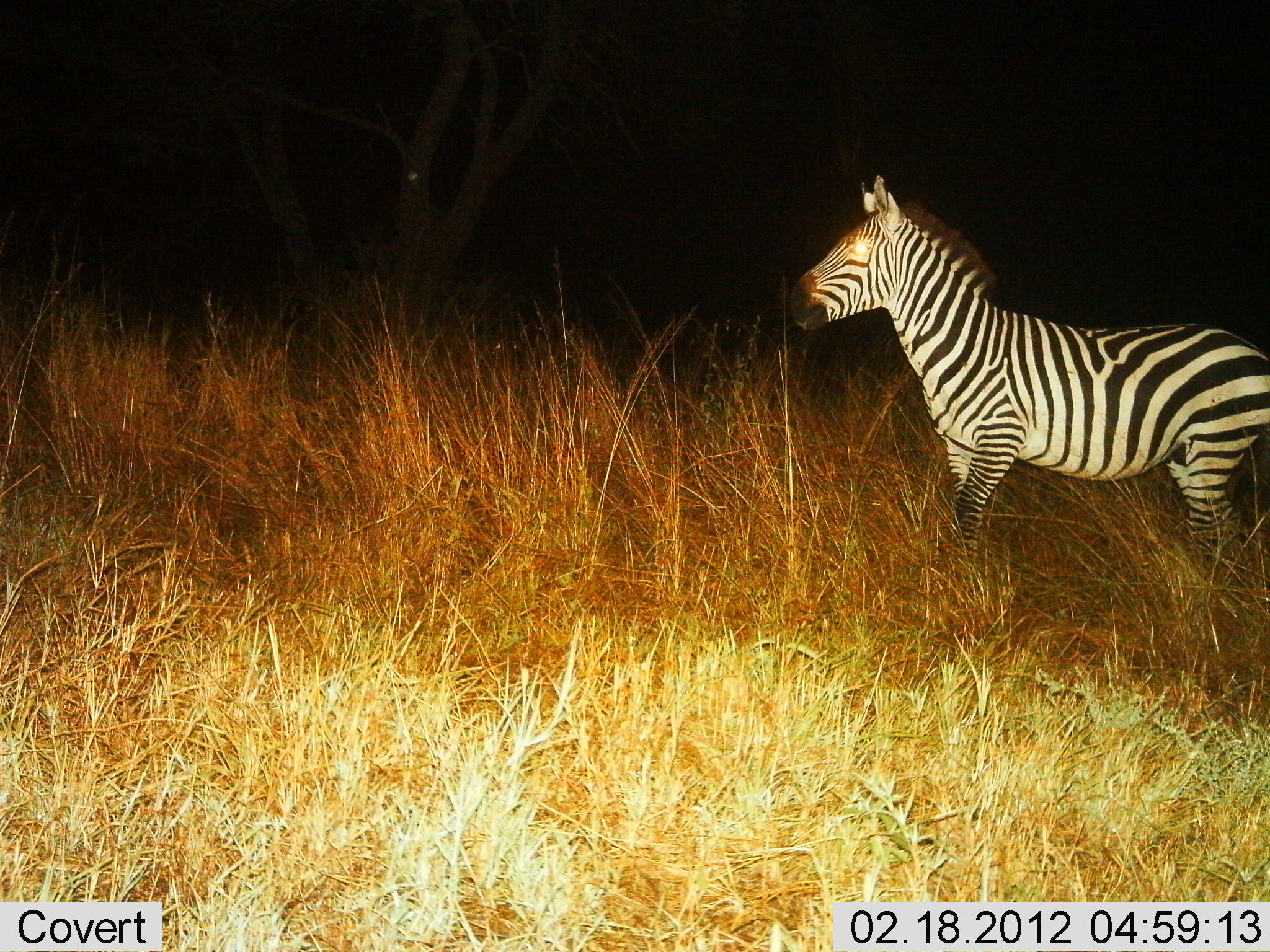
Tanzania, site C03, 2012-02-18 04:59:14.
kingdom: Animalia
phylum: Chordata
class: Mammalia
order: Perissodactyla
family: Equidae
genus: Equus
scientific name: Equus quagga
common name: plains zebra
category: zebra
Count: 1.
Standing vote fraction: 91%.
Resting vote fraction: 0%.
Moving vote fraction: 9%.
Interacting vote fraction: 0%.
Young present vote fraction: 0%.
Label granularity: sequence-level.